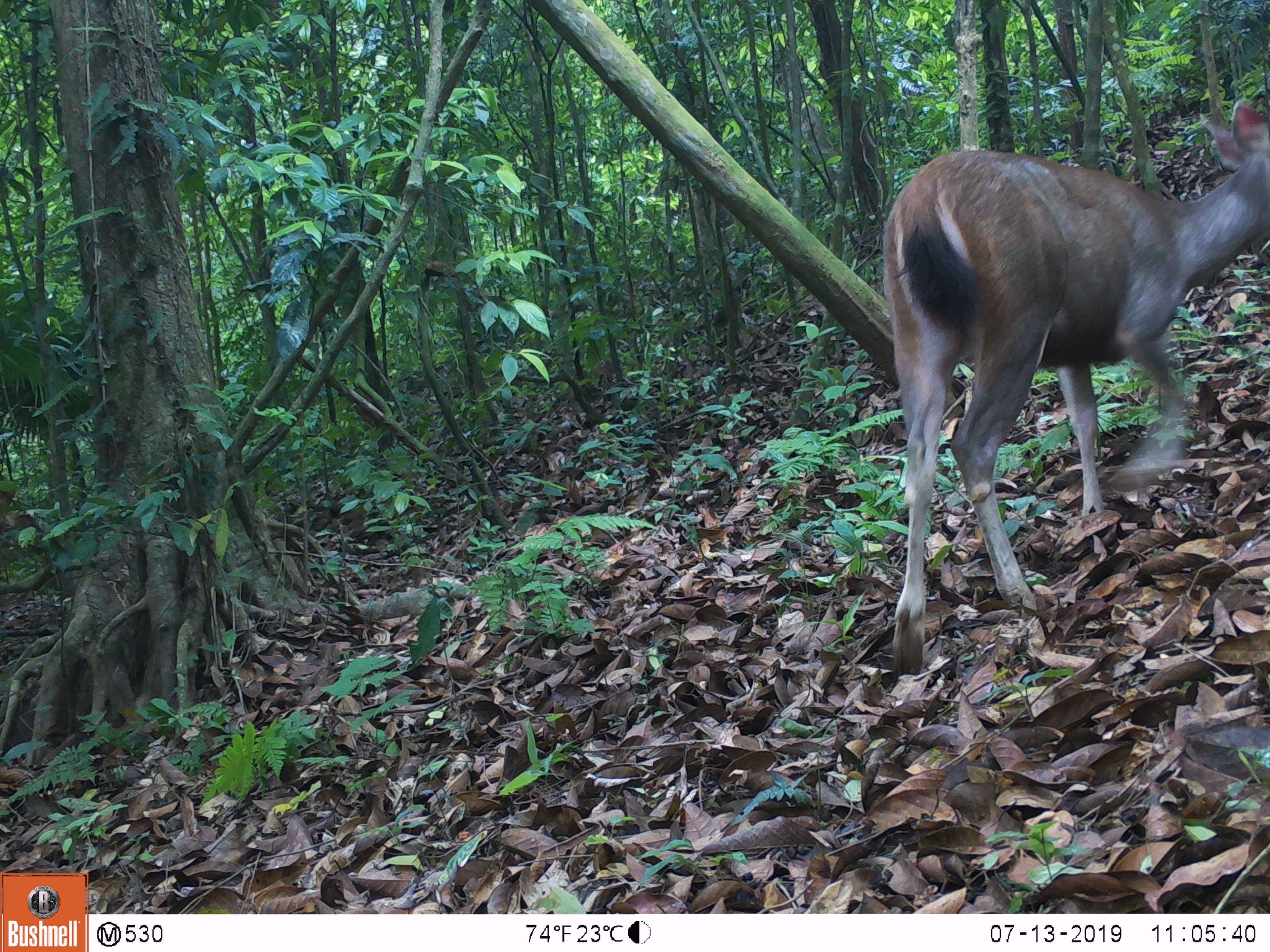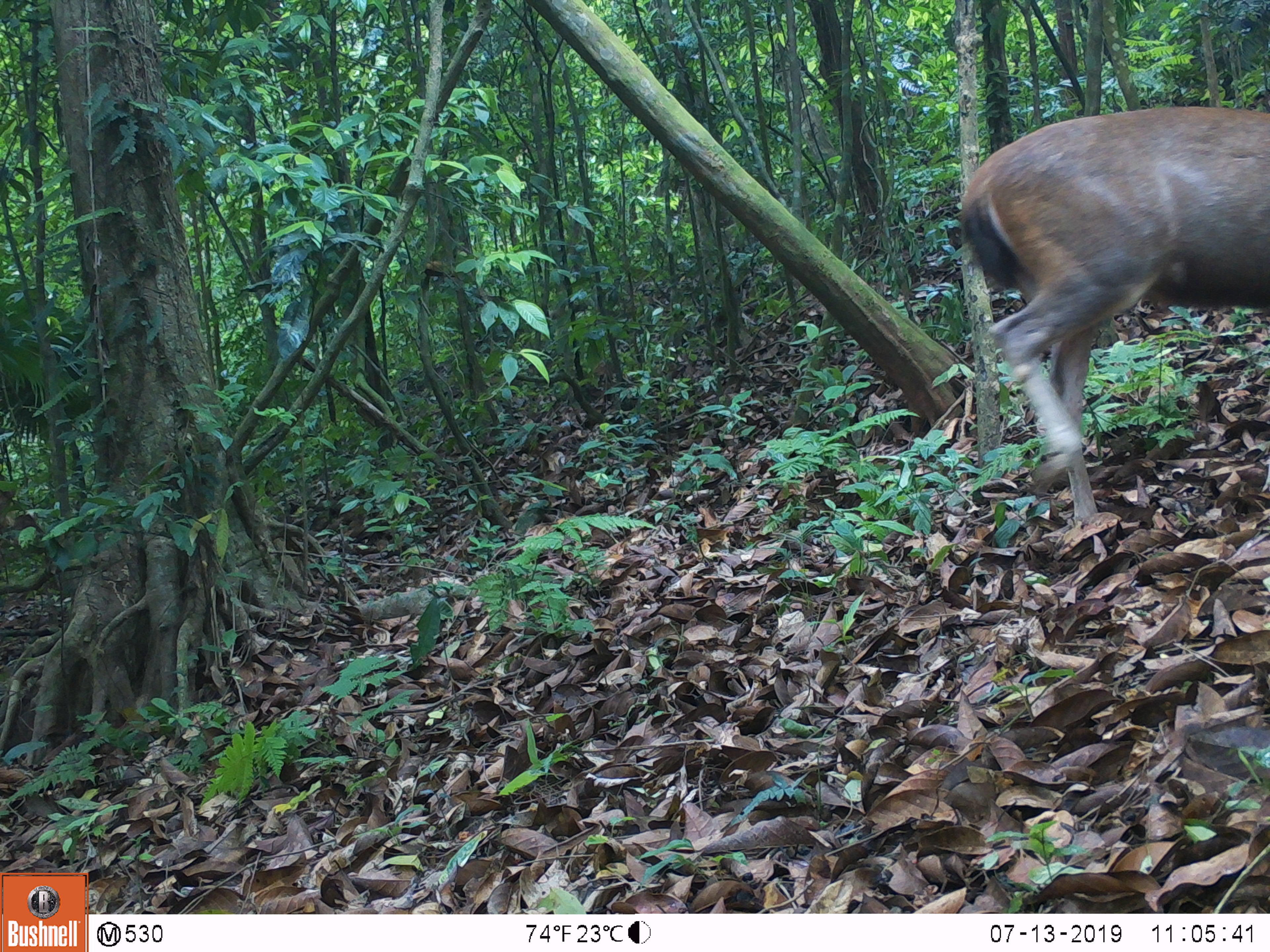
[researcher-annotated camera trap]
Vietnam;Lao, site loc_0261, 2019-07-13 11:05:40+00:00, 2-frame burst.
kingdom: Animalia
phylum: Chordata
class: Mammalia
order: Artiodactyla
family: Cervidae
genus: Rusa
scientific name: Rusa unicolor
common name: sambar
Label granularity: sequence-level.